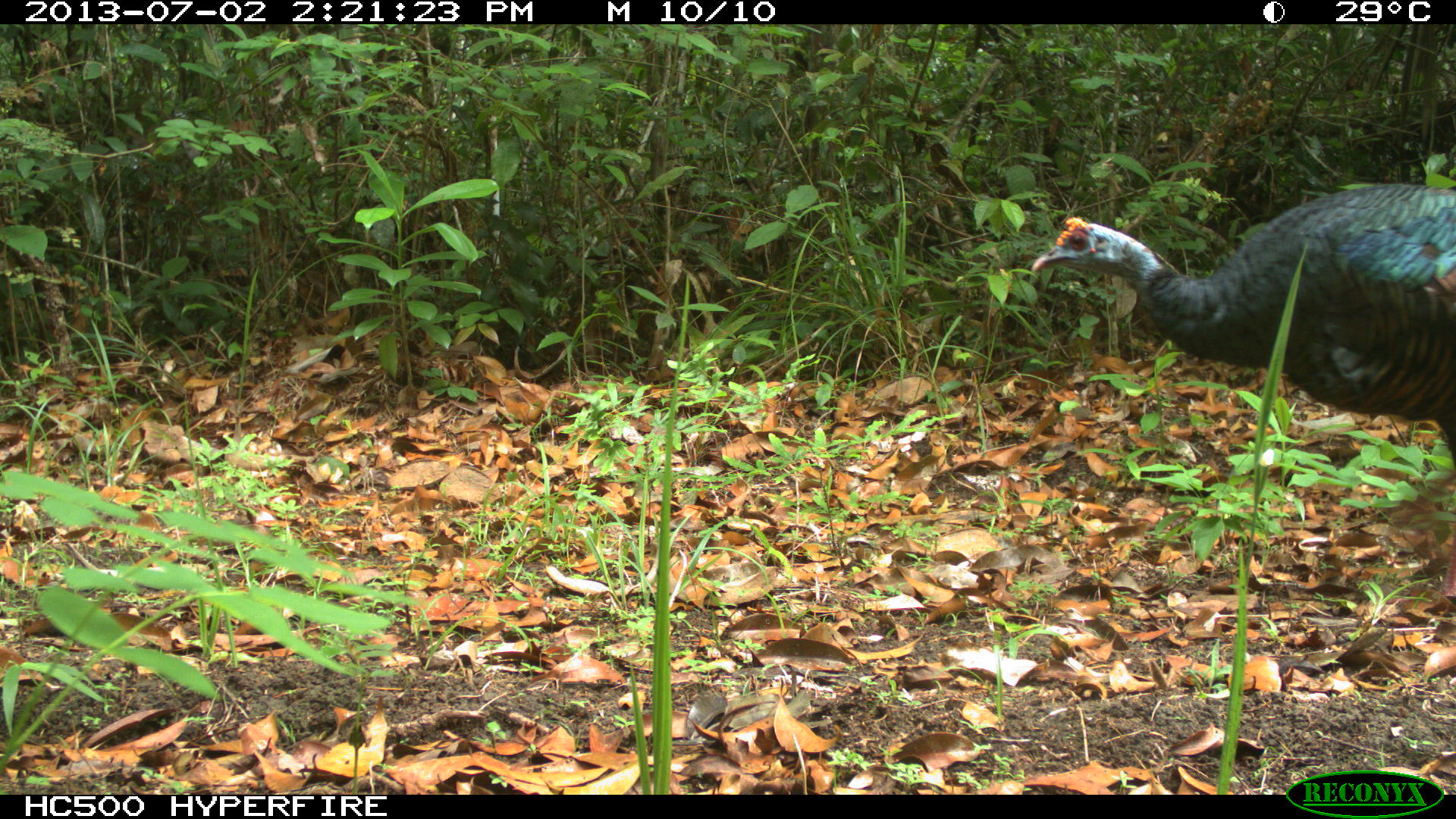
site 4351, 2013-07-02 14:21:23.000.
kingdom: Animalia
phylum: Chordata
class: Aves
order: Galliformes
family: Phasianidae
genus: Meleagris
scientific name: Meleagris ocellata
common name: ocellated turkey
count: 2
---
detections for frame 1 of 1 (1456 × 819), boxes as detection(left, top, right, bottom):
meleagris ocellata: detection(1033, 176, 1456, 596)